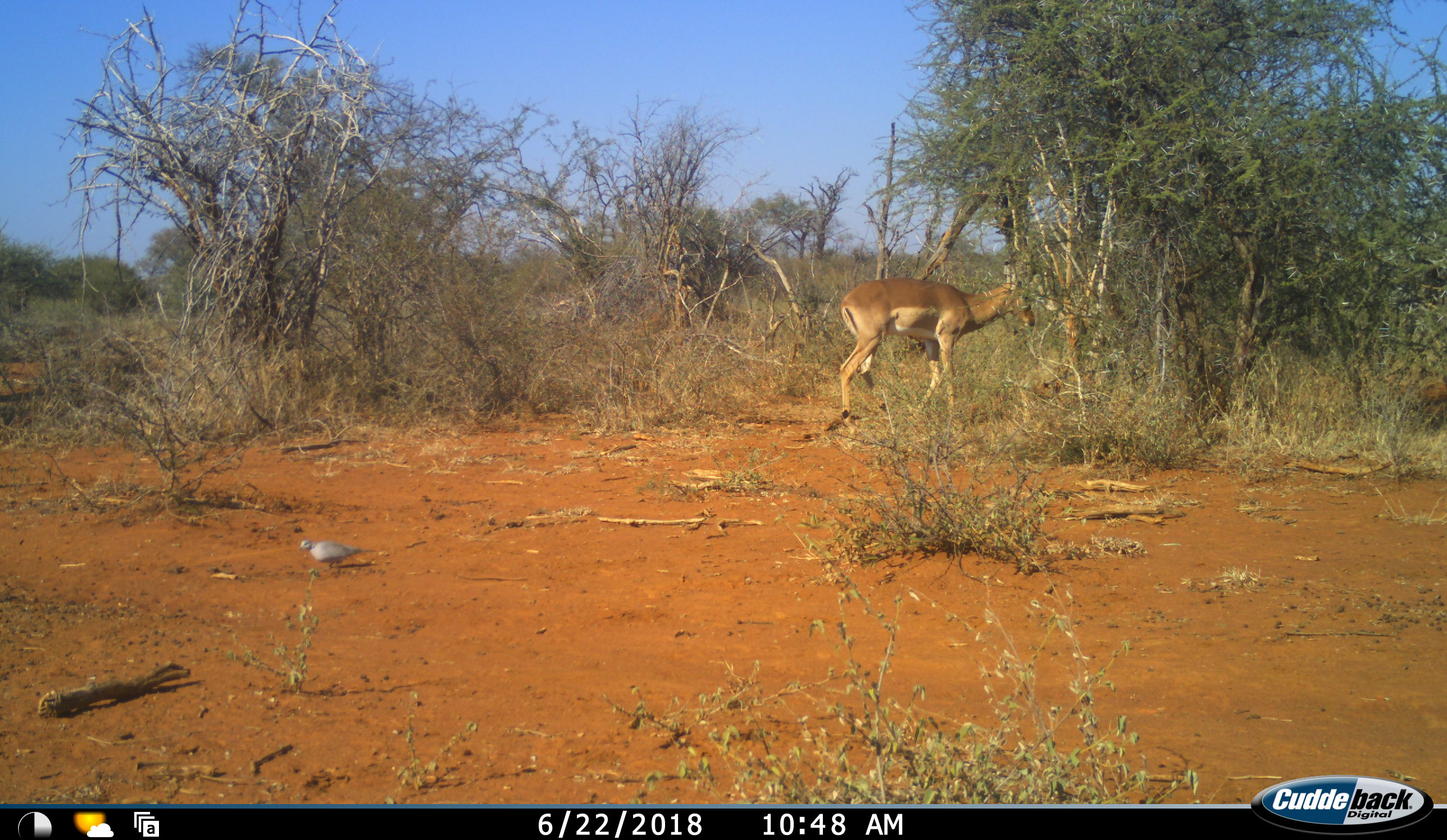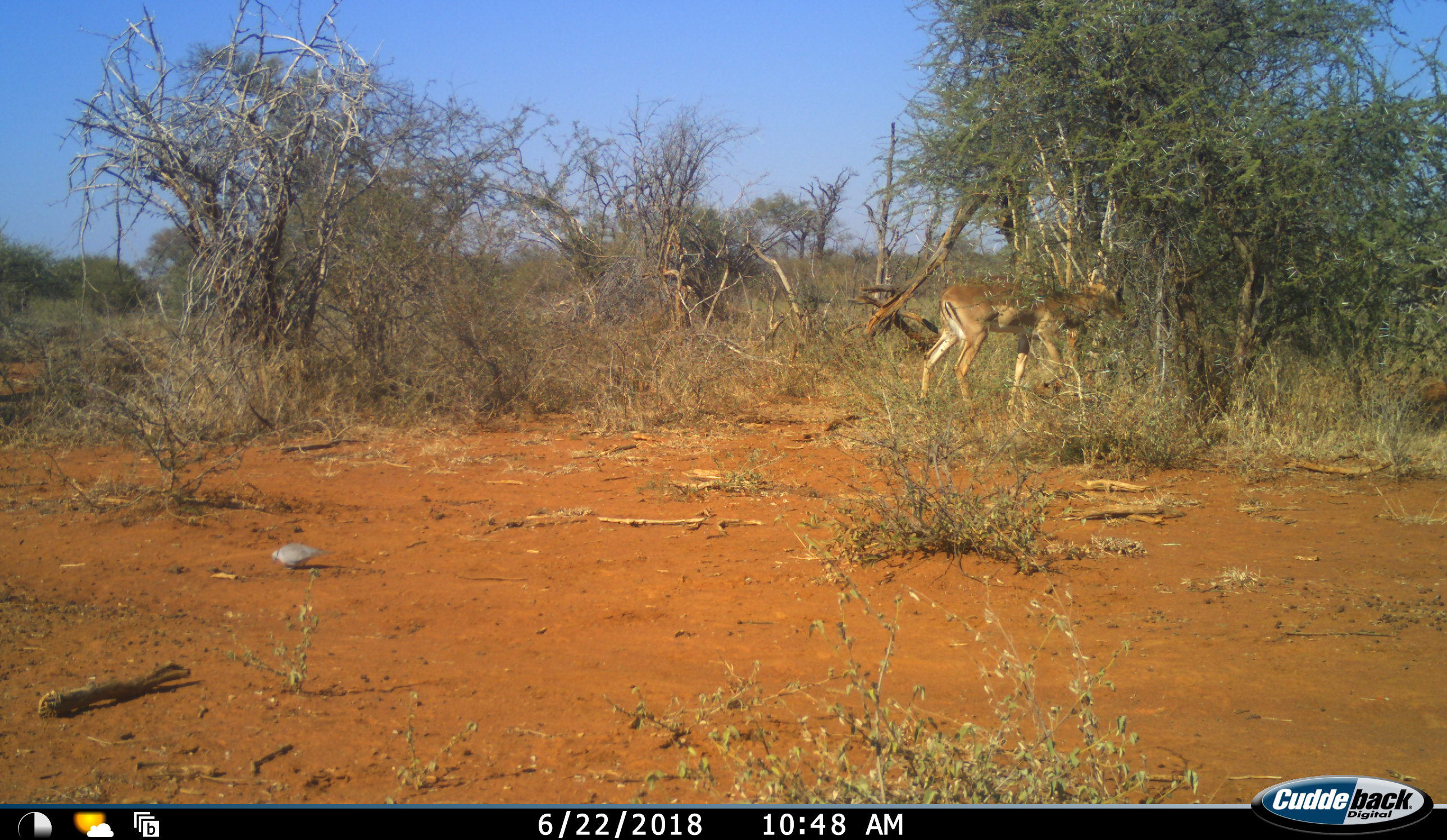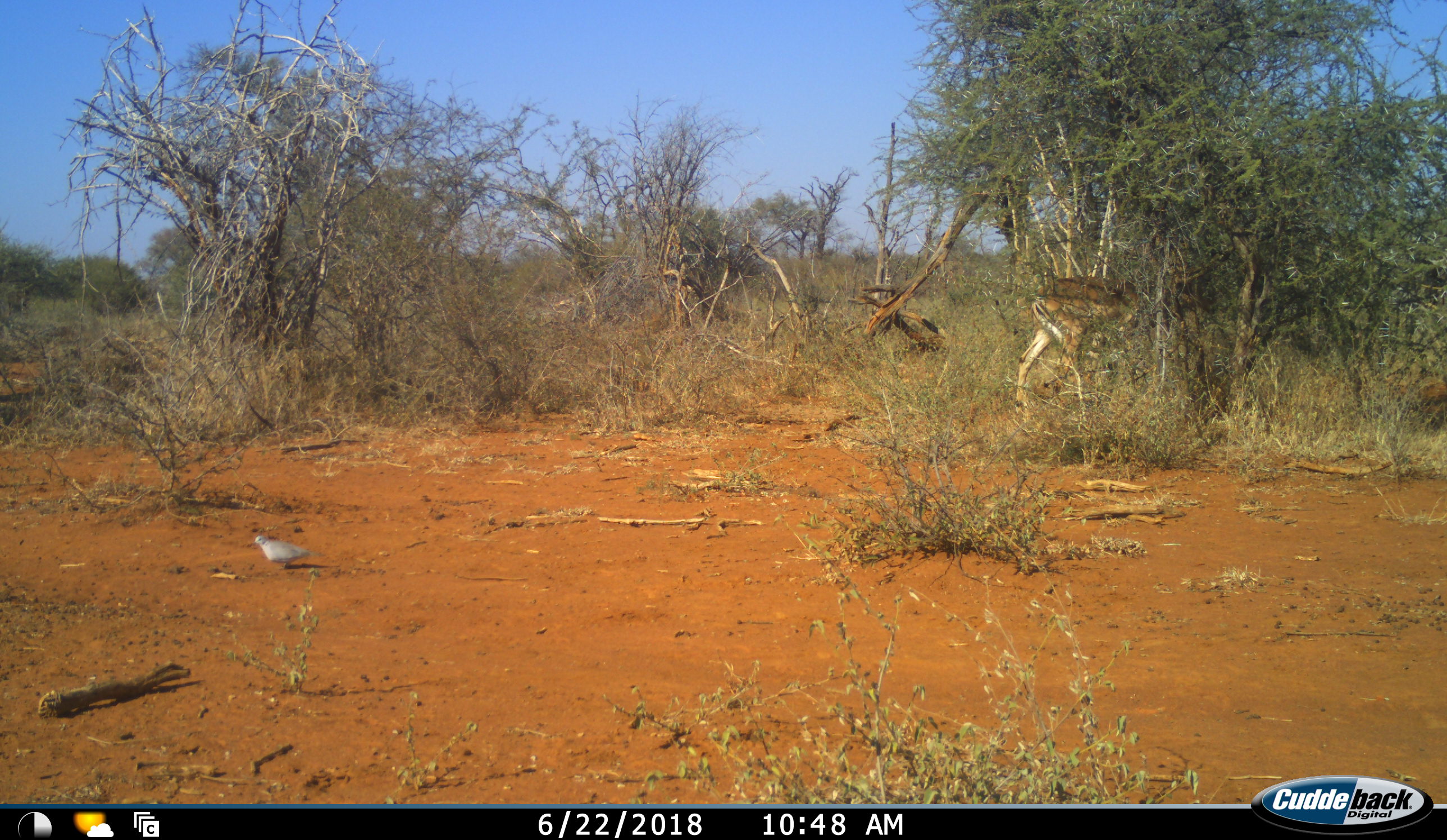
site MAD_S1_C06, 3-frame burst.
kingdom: Animalia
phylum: Chordata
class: Aves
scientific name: Aves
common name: bird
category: birdother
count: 1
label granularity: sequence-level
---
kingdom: Animalia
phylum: Chordata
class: Mammalia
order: Artiodactyla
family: Bovidae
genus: Aepyceros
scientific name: Aepyceros melampus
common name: impala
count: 1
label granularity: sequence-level